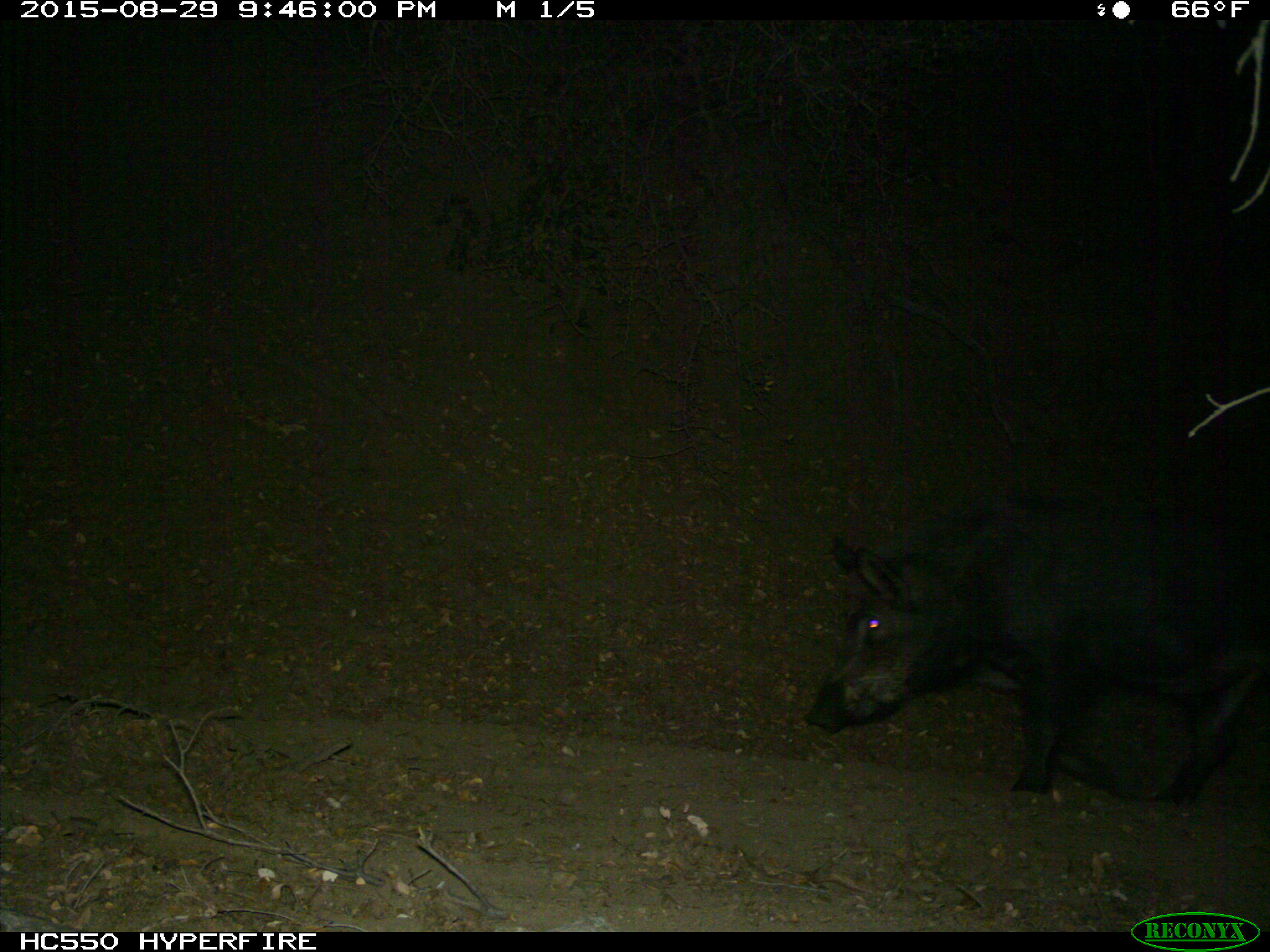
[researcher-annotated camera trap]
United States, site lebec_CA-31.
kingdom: Animalia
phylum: Chordata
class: Mammalia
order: Artiodactyla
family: Suidae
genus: Sus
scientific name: Sus scrofa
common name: wild boar